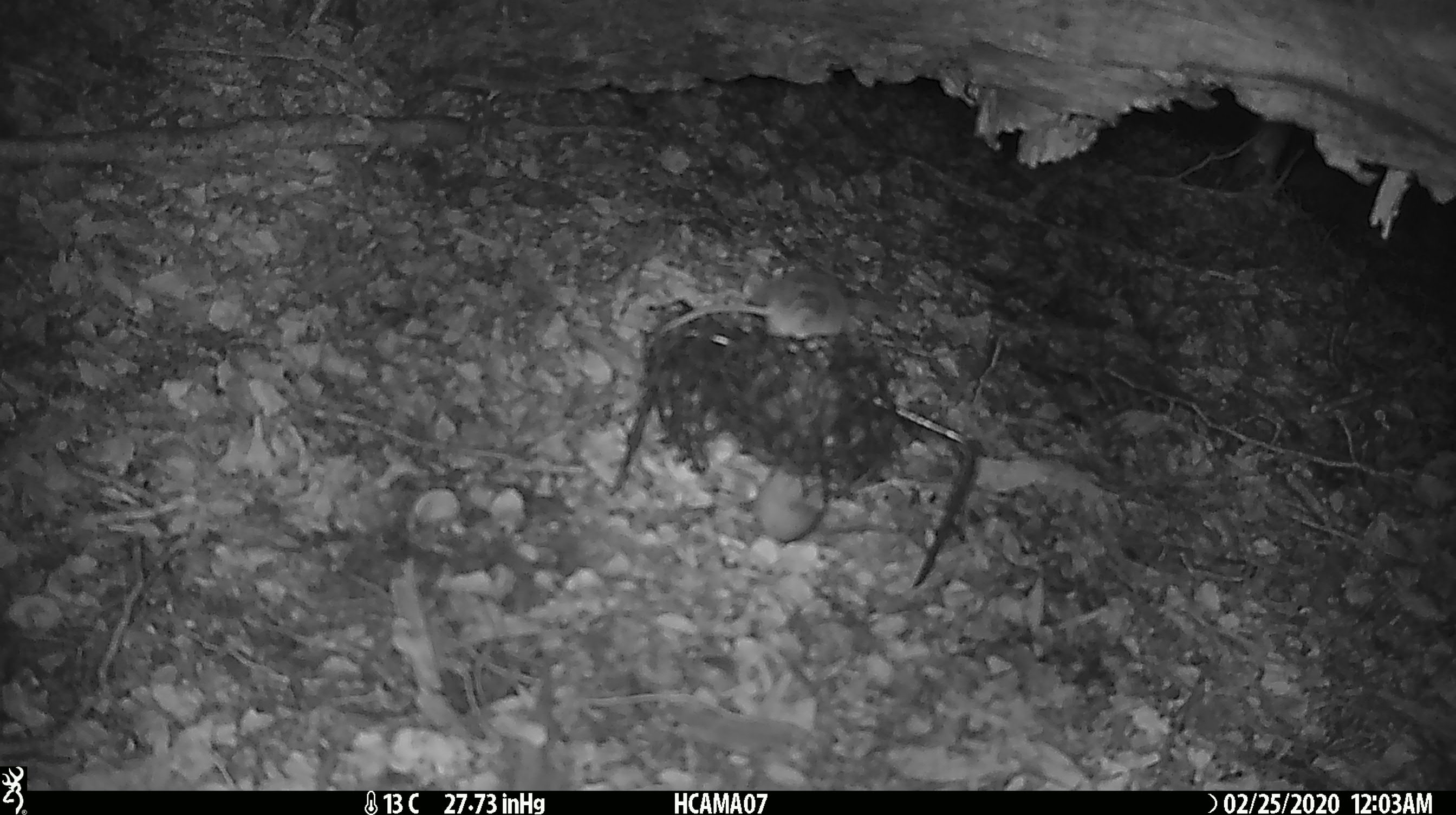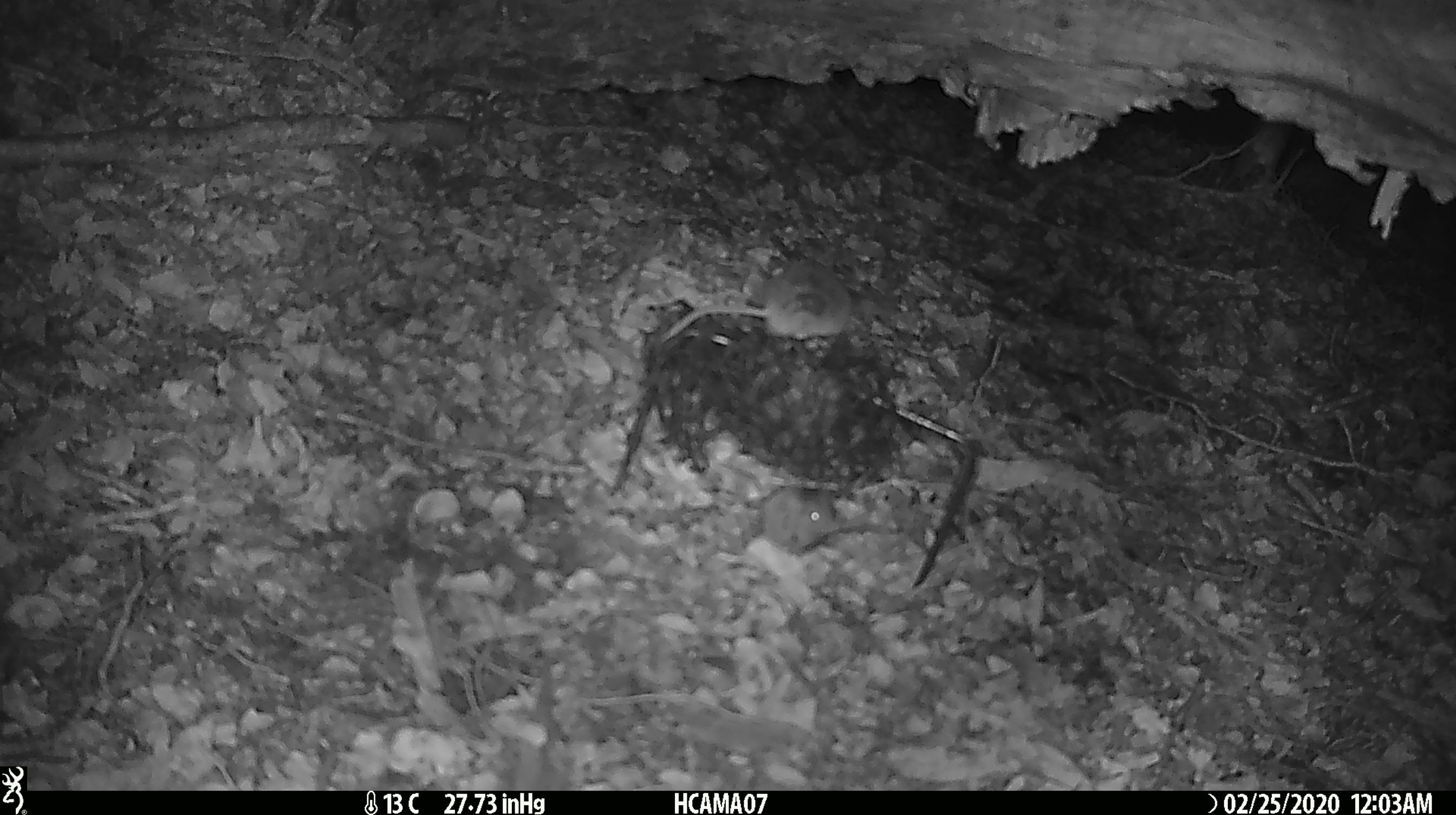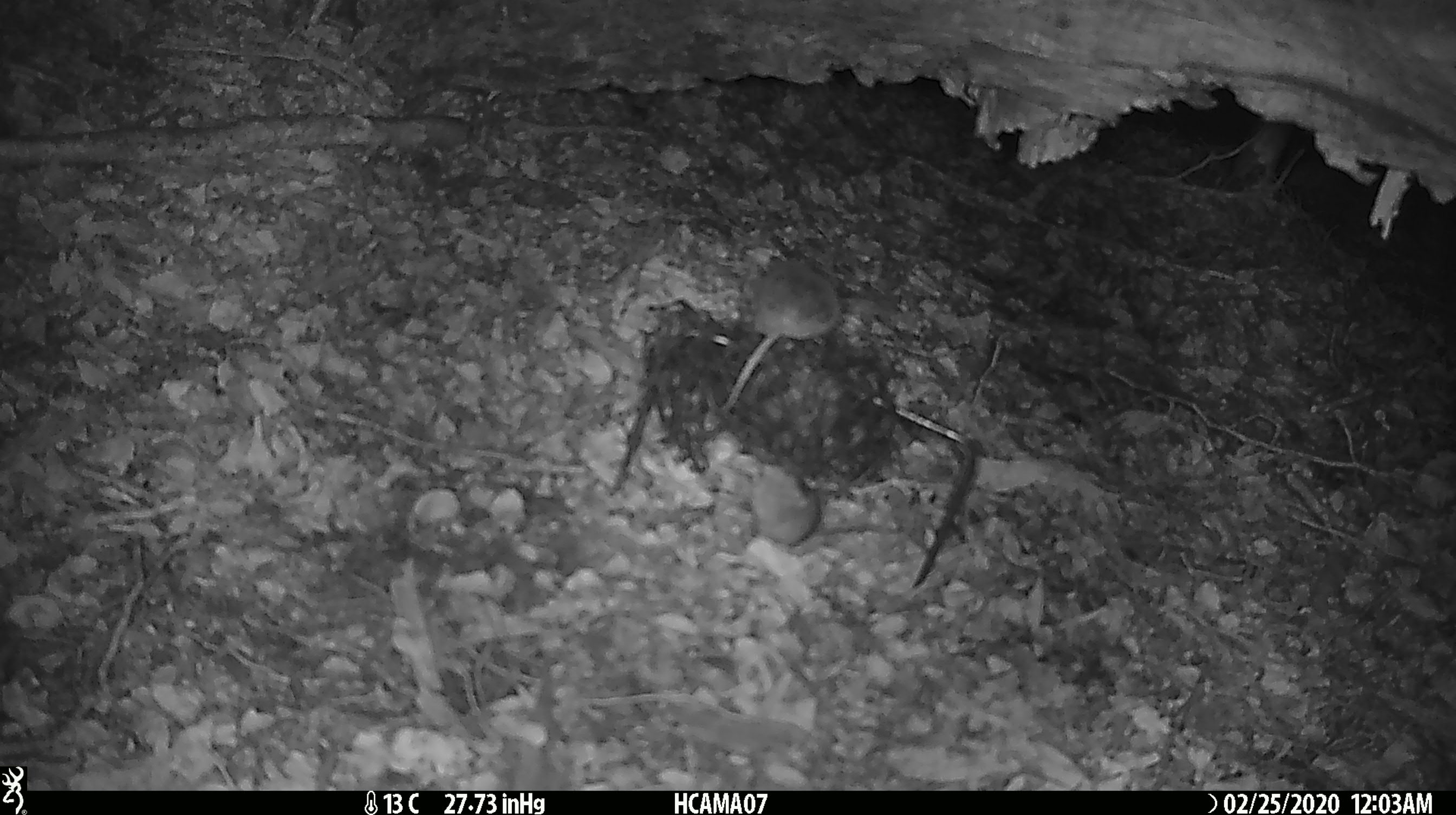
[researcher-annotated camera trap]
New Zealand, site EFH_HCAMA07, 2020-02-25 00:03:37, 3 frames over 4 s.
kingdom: Animalia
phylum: Chordata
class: Mammalia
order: Rodentia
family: Muridae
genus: Mus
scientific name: Mus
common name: mouse